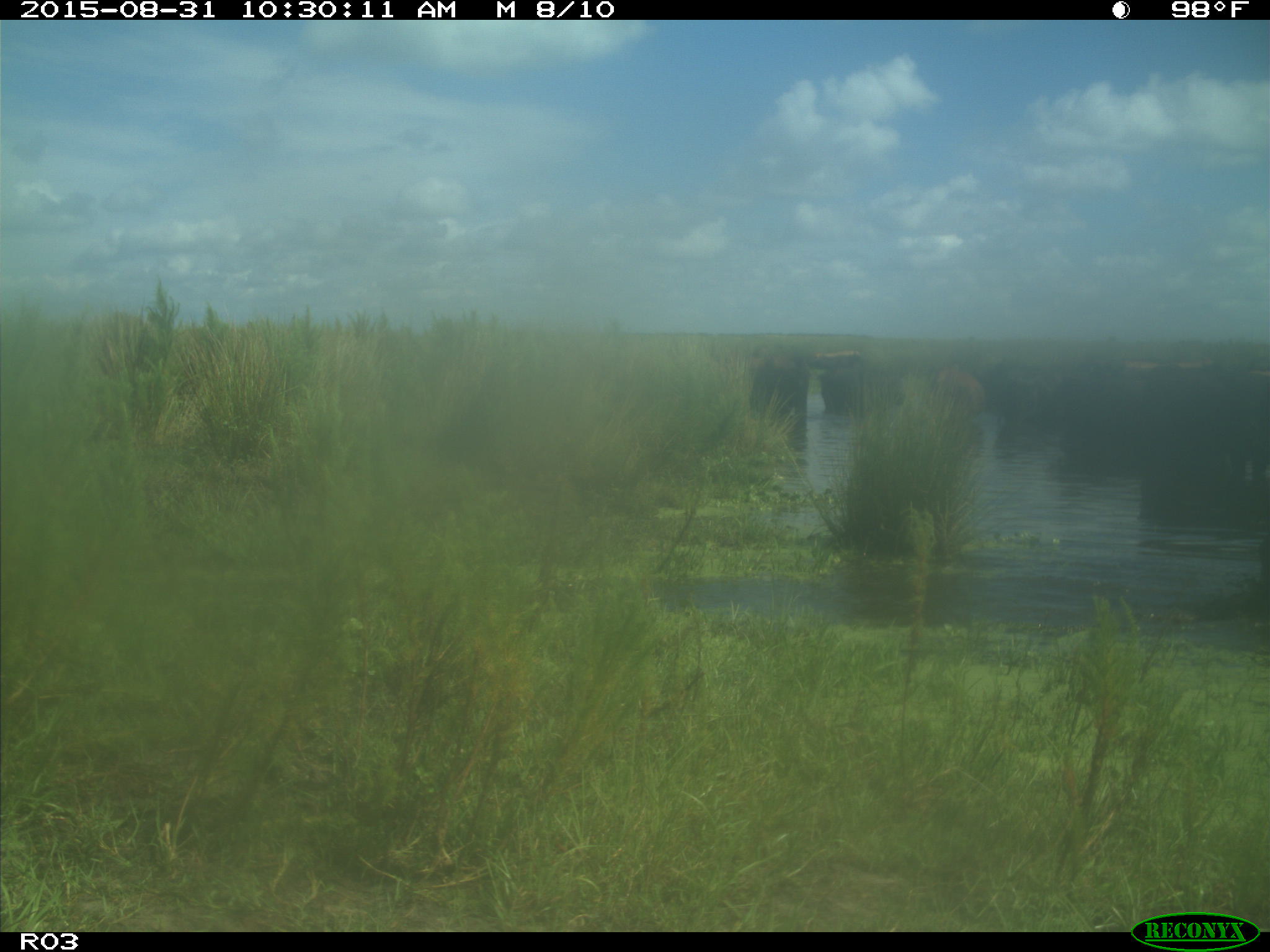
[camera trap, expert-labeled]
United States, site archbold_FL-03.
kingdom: Animalia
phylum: Chordata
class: Mammalia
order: Artiodactyla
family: Bovidae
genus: Bos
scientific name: Bos taurus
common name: domestic cow